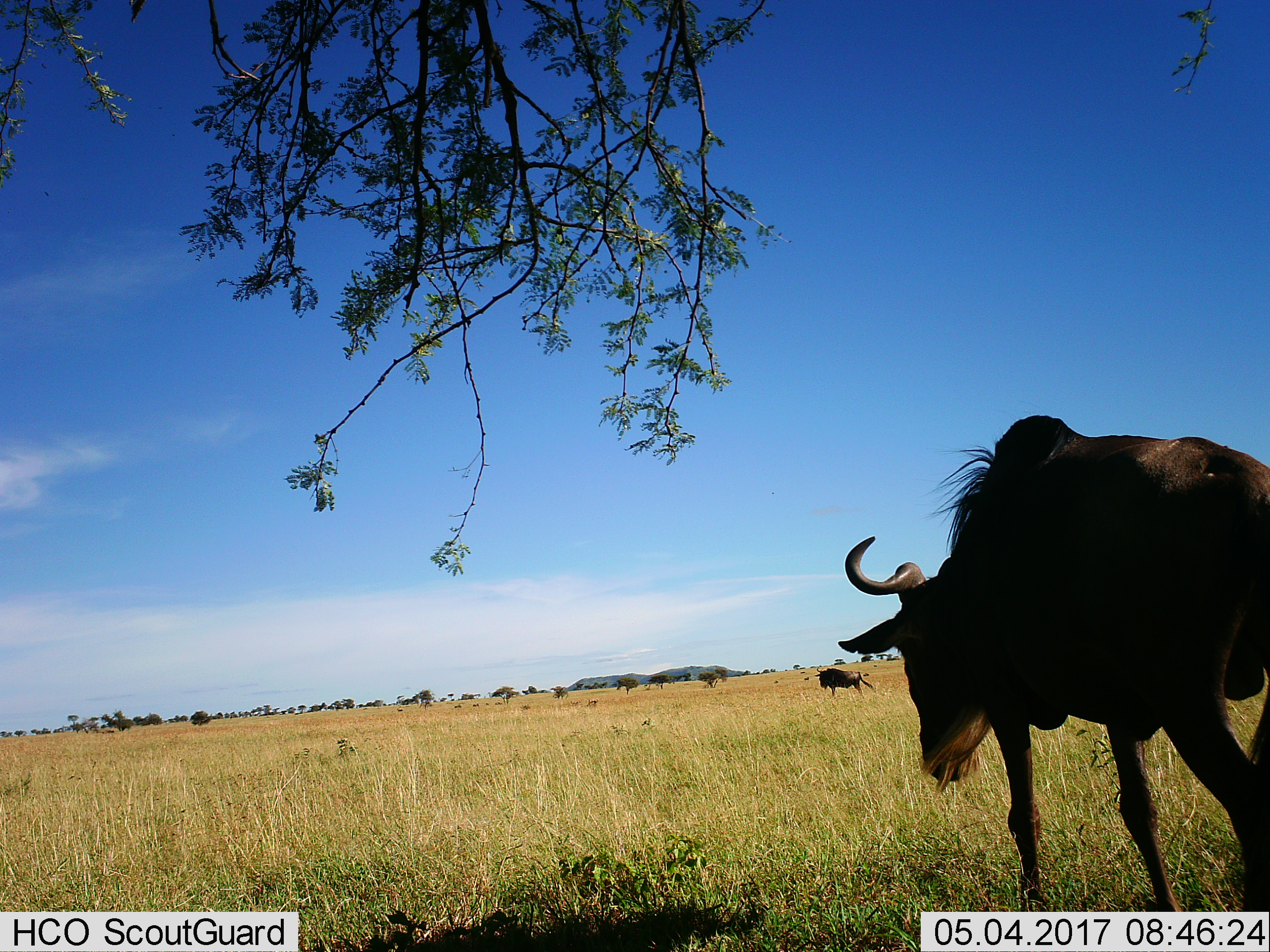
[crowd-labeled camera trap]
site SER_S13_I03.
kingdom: Animalia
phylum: Chordata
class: Mammalia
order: Artiodactyla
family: Bovidae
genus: Connochaetes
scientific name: Connochaetes taurinus taurinus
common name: blue wildebeest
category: wildebeestblue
Wildebeestblue (blue wildebeest) (Connochaetes taurinus taurinus), count 2. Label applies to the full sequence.